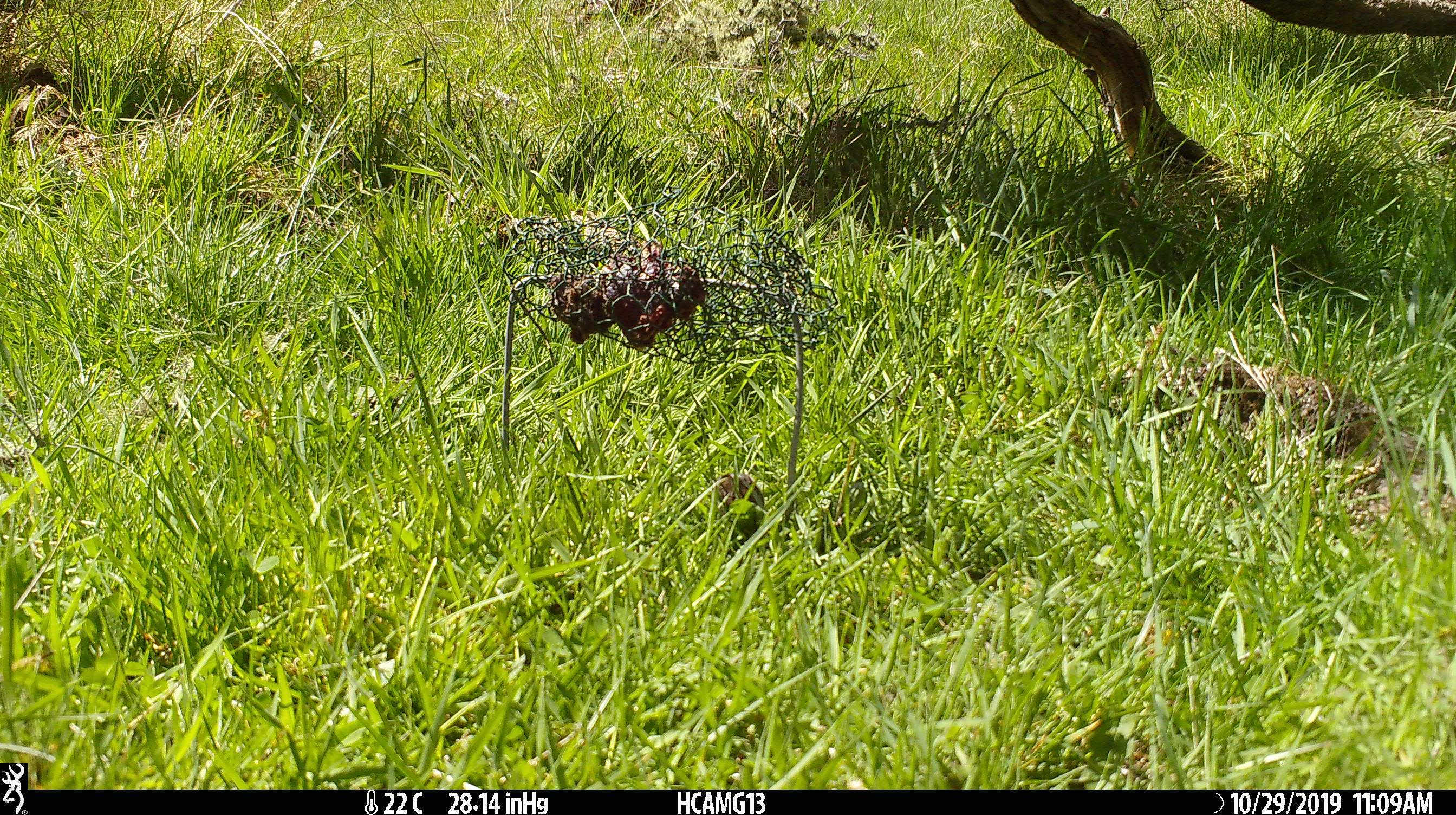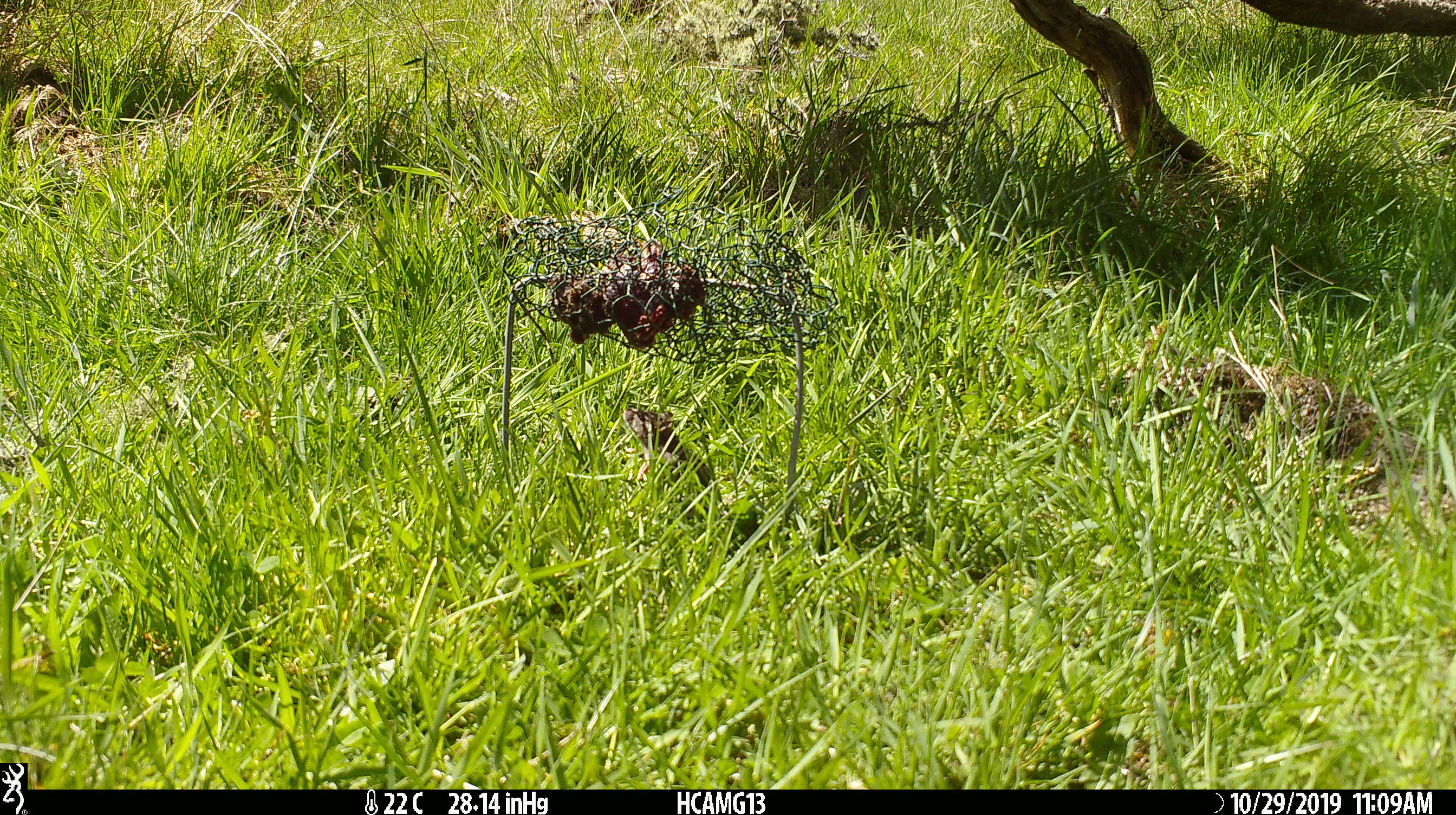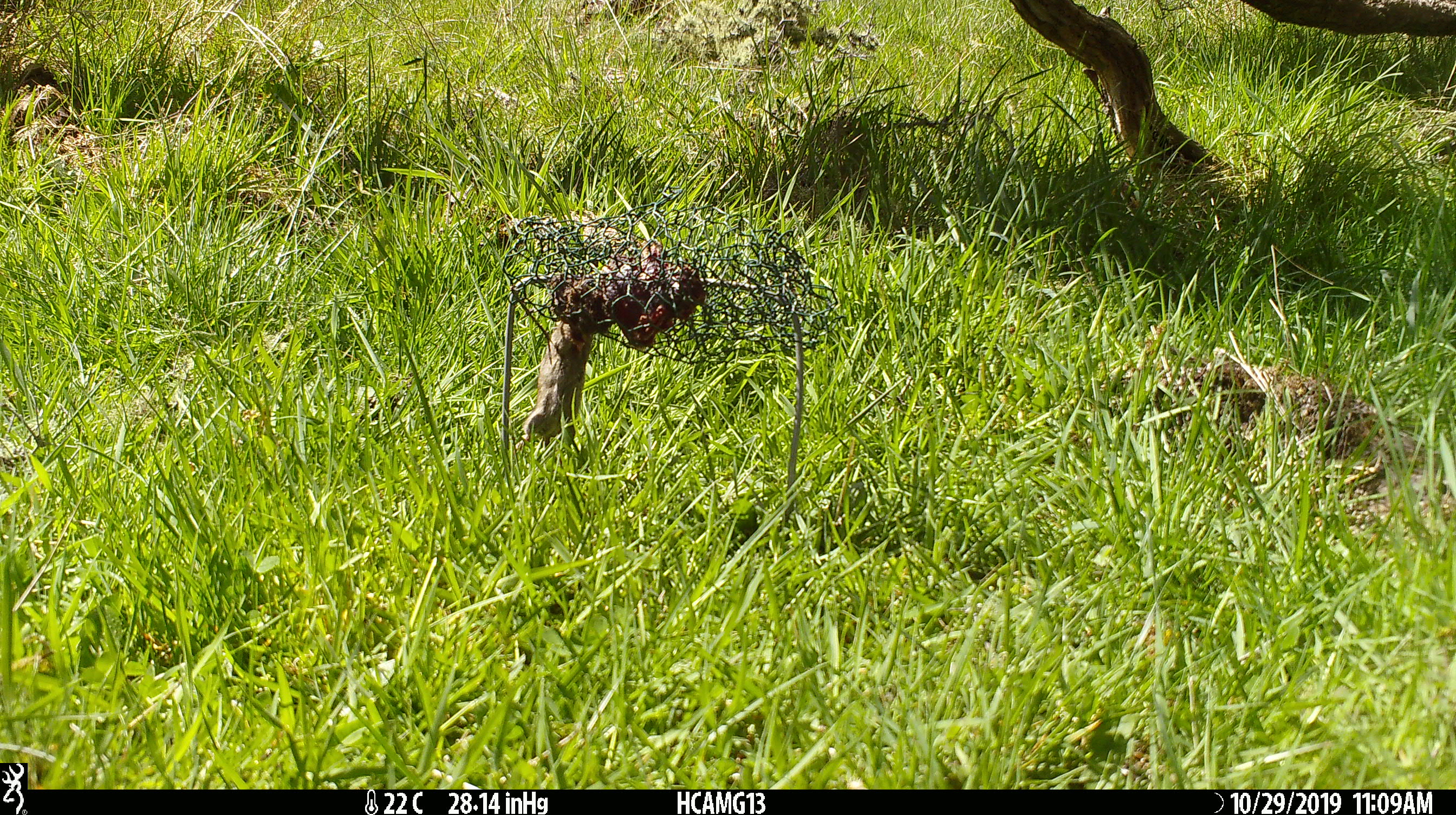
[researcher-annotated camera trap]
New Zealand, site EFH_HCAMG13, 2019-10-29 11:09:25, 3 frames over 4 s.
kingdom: Animalia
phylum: Chordata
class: Mammalia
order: Rodentia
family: Muridae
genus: Mus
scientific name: Mus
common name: mouse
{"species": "mouse (Mus)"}